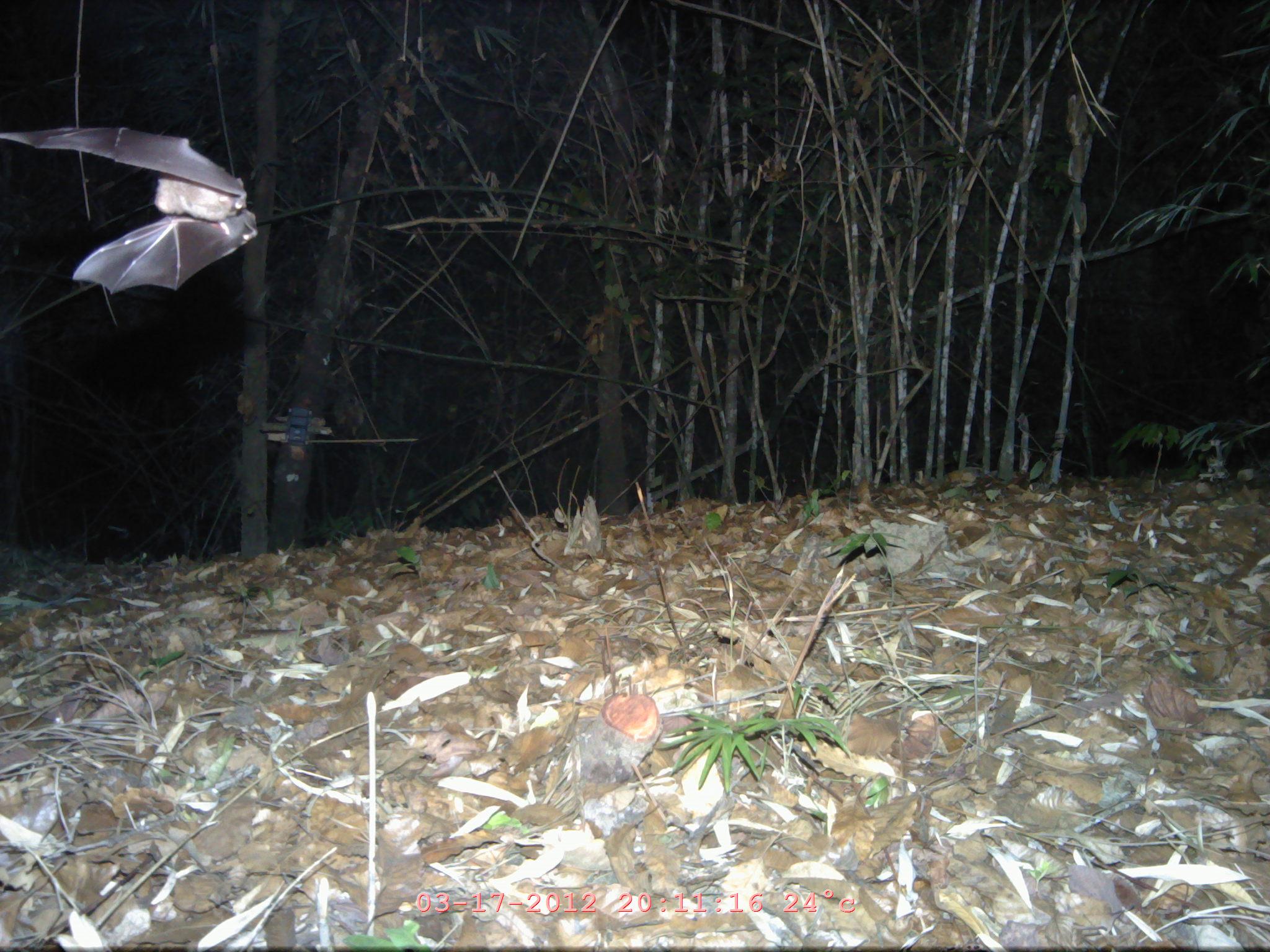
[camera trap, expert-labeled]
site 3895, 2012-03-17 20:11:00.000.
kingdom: Animalia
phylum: Chordata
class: Mammalia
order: Chiroptera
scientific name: Chiroptera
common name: bats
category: unknown bat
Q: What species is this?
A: Unknown bat (bats) (Chiroptera).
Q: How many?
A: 1.